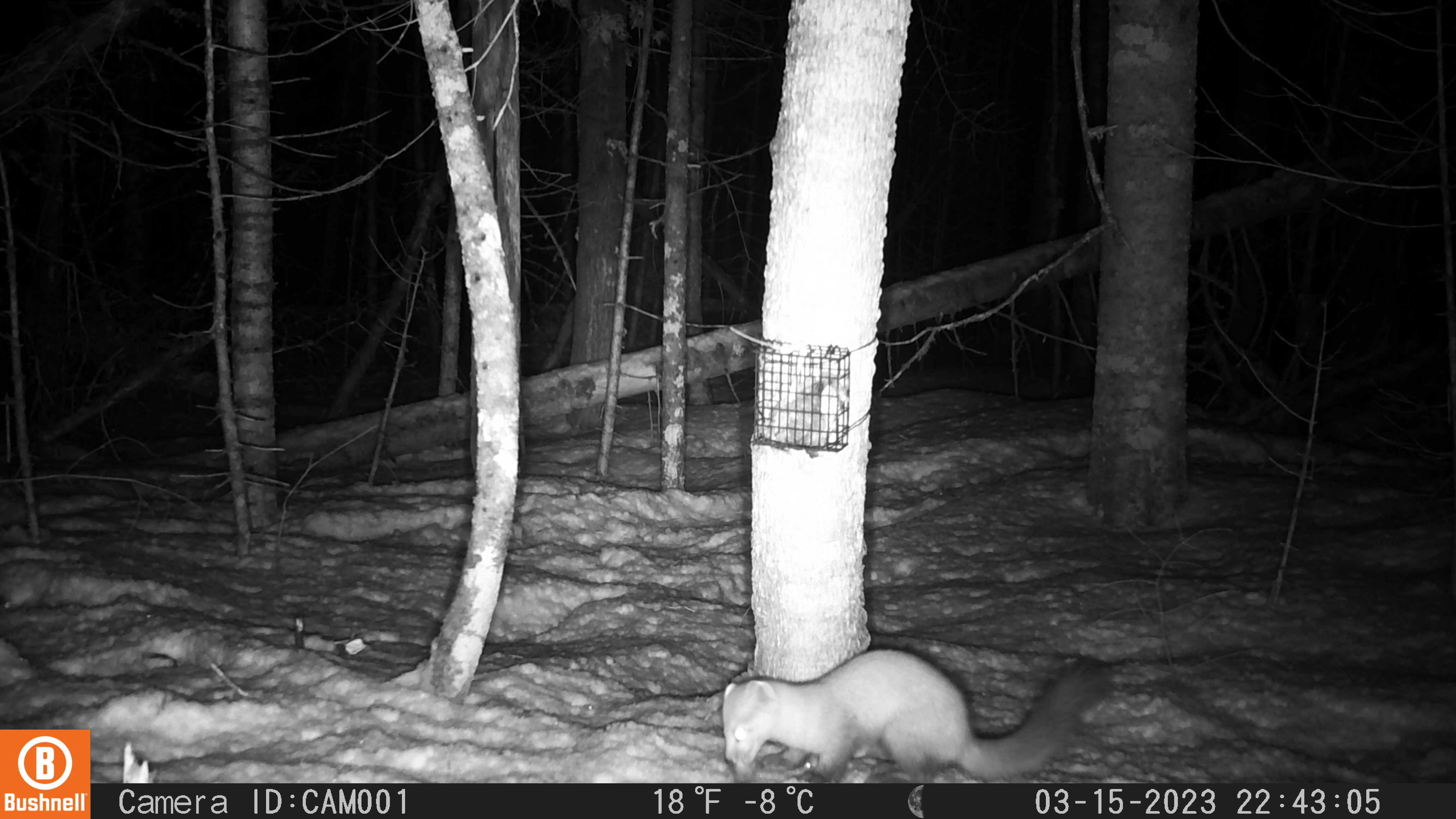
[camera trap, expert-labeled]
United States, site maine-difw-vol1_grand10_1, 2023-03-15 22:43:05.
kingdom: Animalia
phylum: Chordata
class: Mammalia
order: Carnivora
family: Mustelidae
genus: Martes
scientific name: Martes americana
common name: american marten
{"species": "american marten (Martes americana)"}